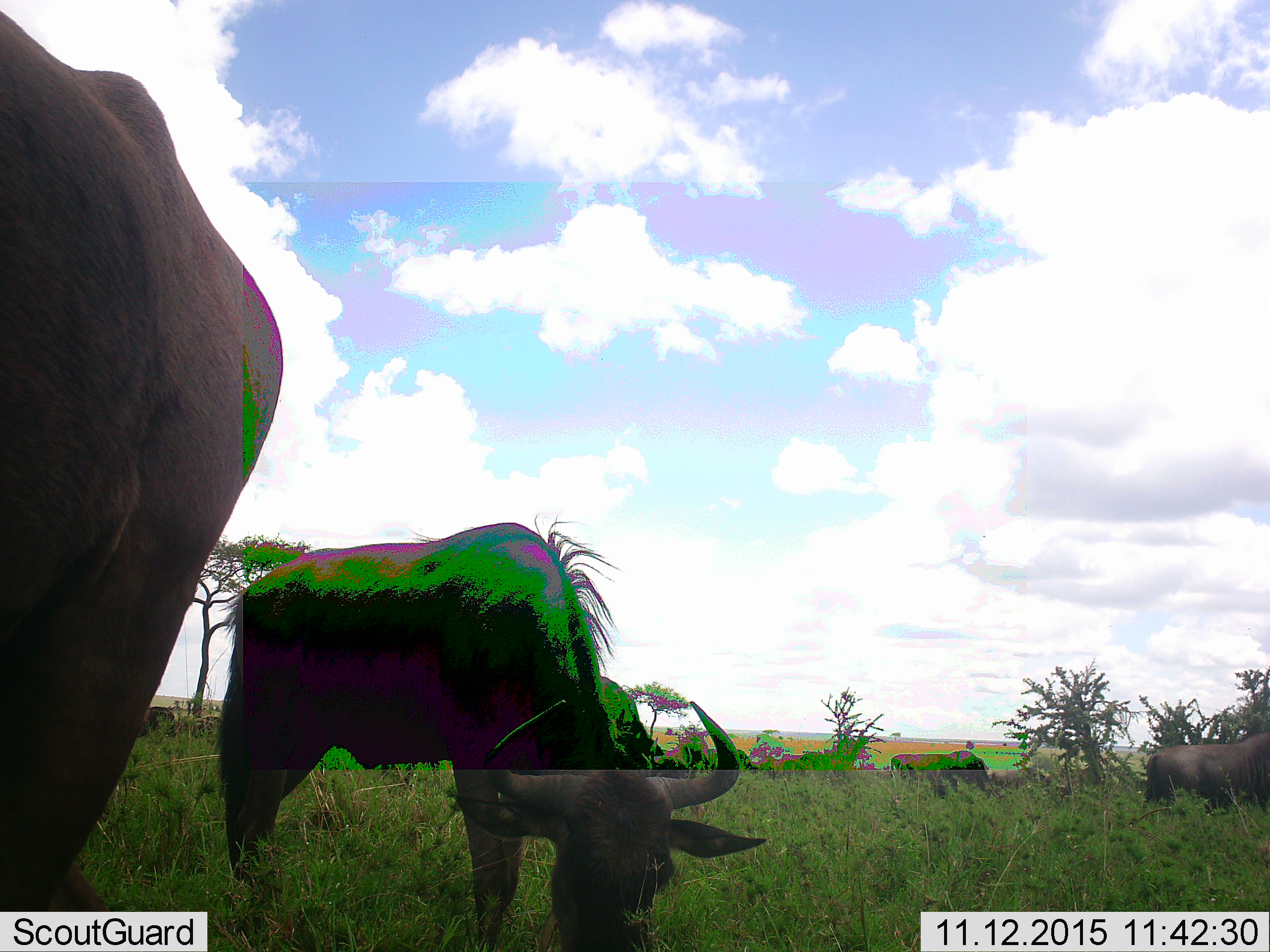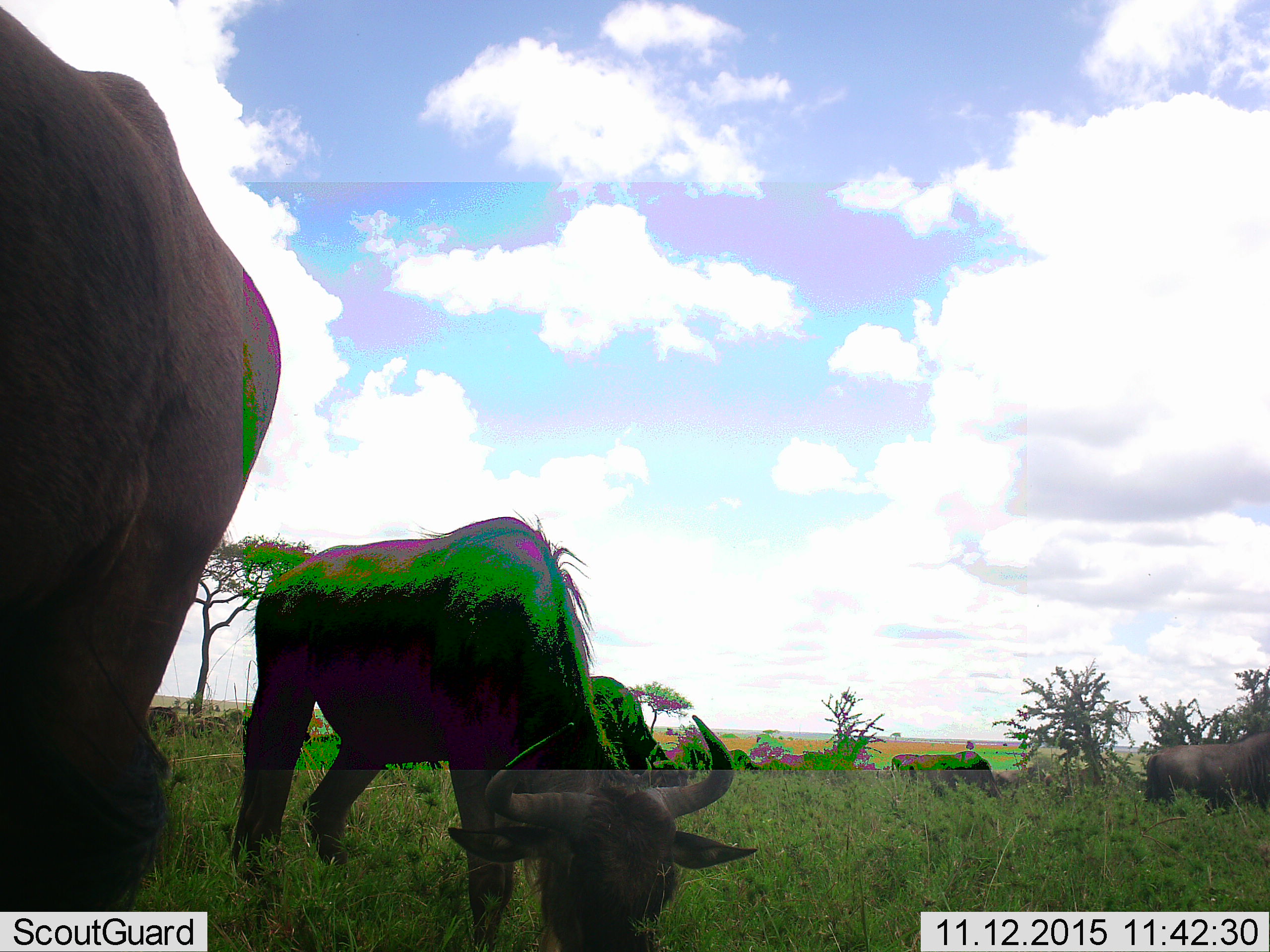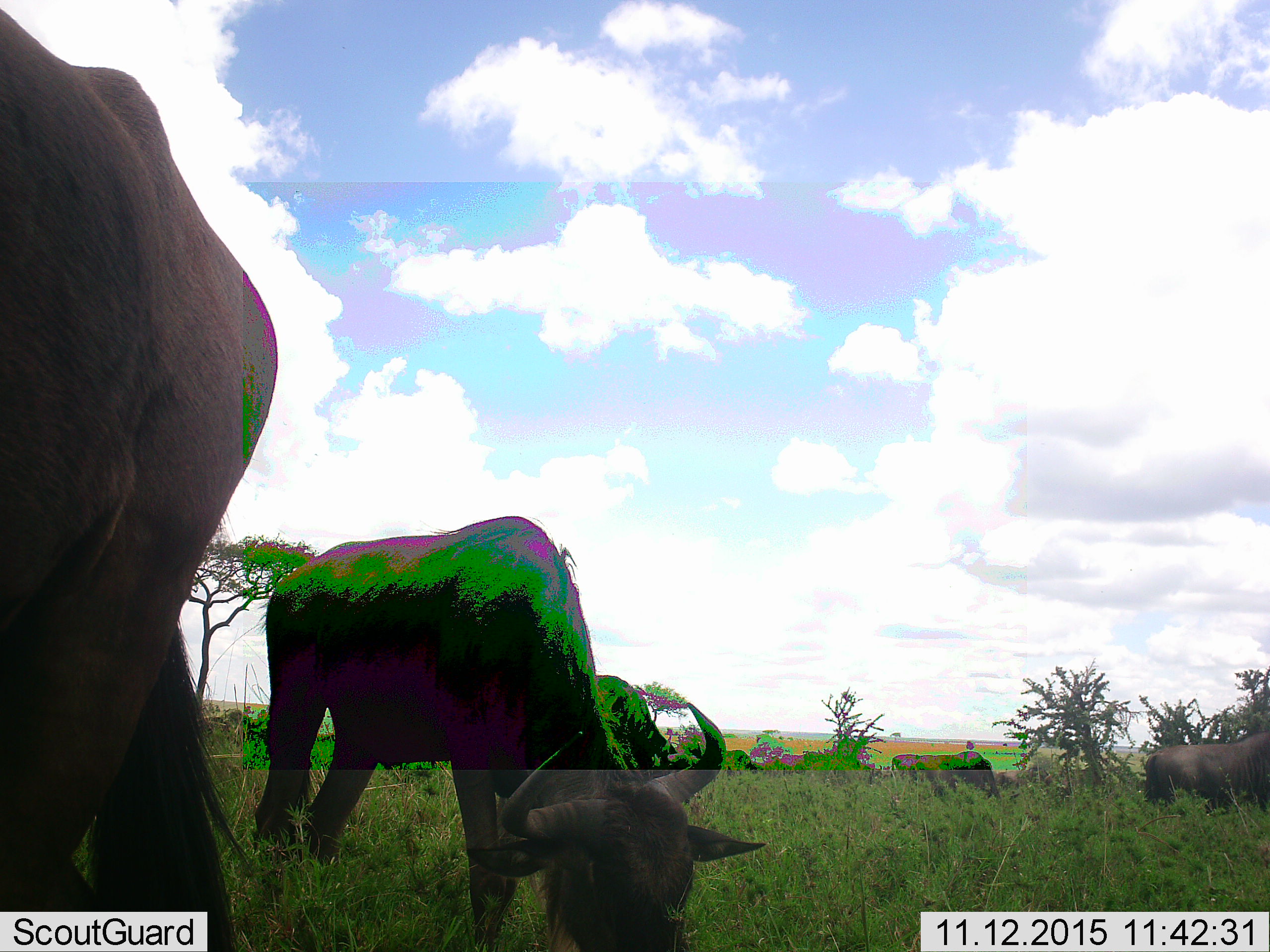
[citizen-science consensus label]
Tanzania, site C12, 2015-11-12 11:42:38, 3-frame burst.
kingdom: Animalia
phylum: Chordata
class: Mammalia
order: Artiodactyla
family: Bovidae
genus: Connochaetes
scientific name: Connochaetes taurinus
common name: blue wildebeest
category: wildebeest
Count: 4.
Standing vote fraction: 30%.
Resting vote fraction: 0%.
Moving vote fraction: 20%.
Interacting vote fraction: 0%.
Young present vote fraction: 10%.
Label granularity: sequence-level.